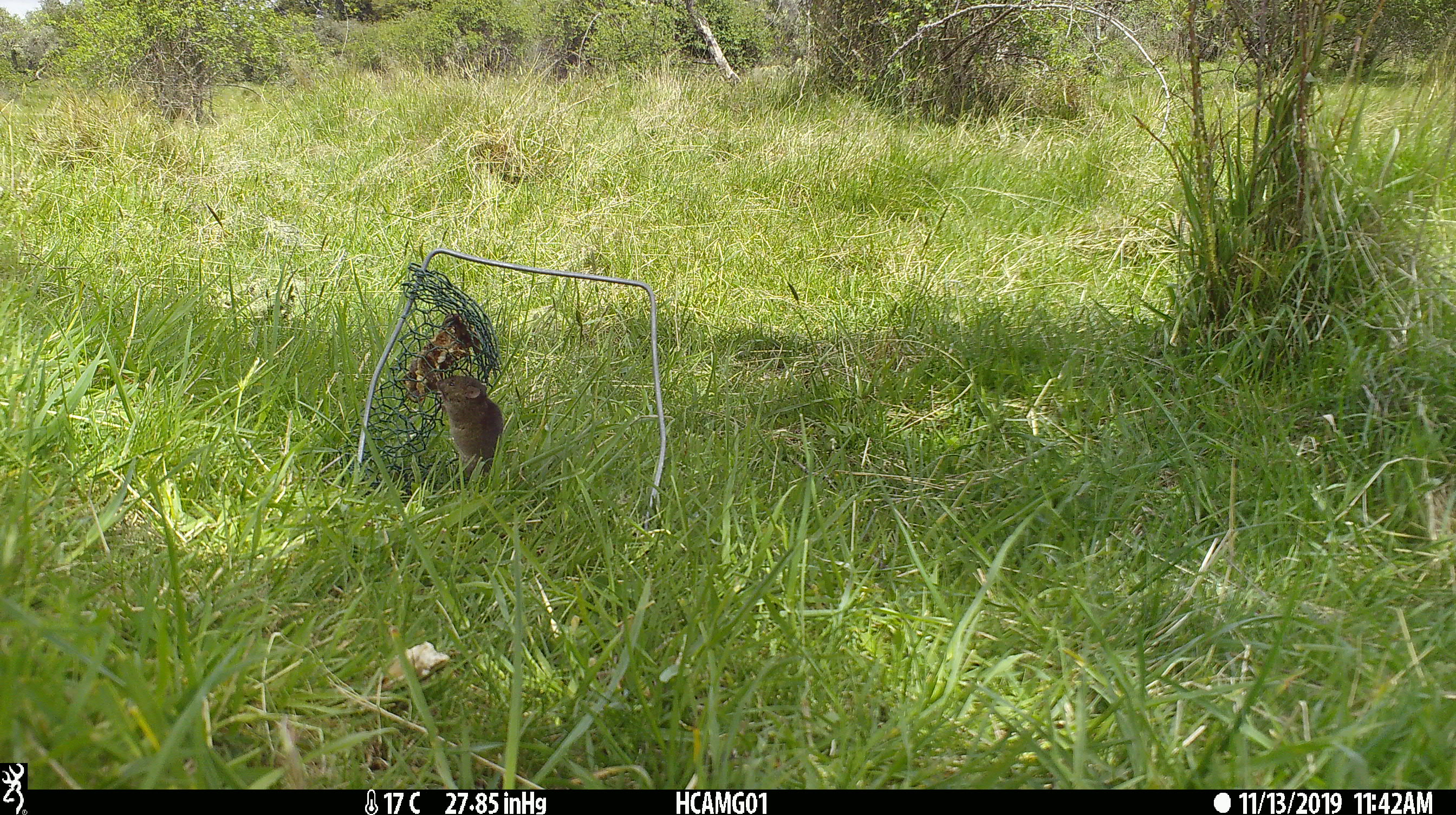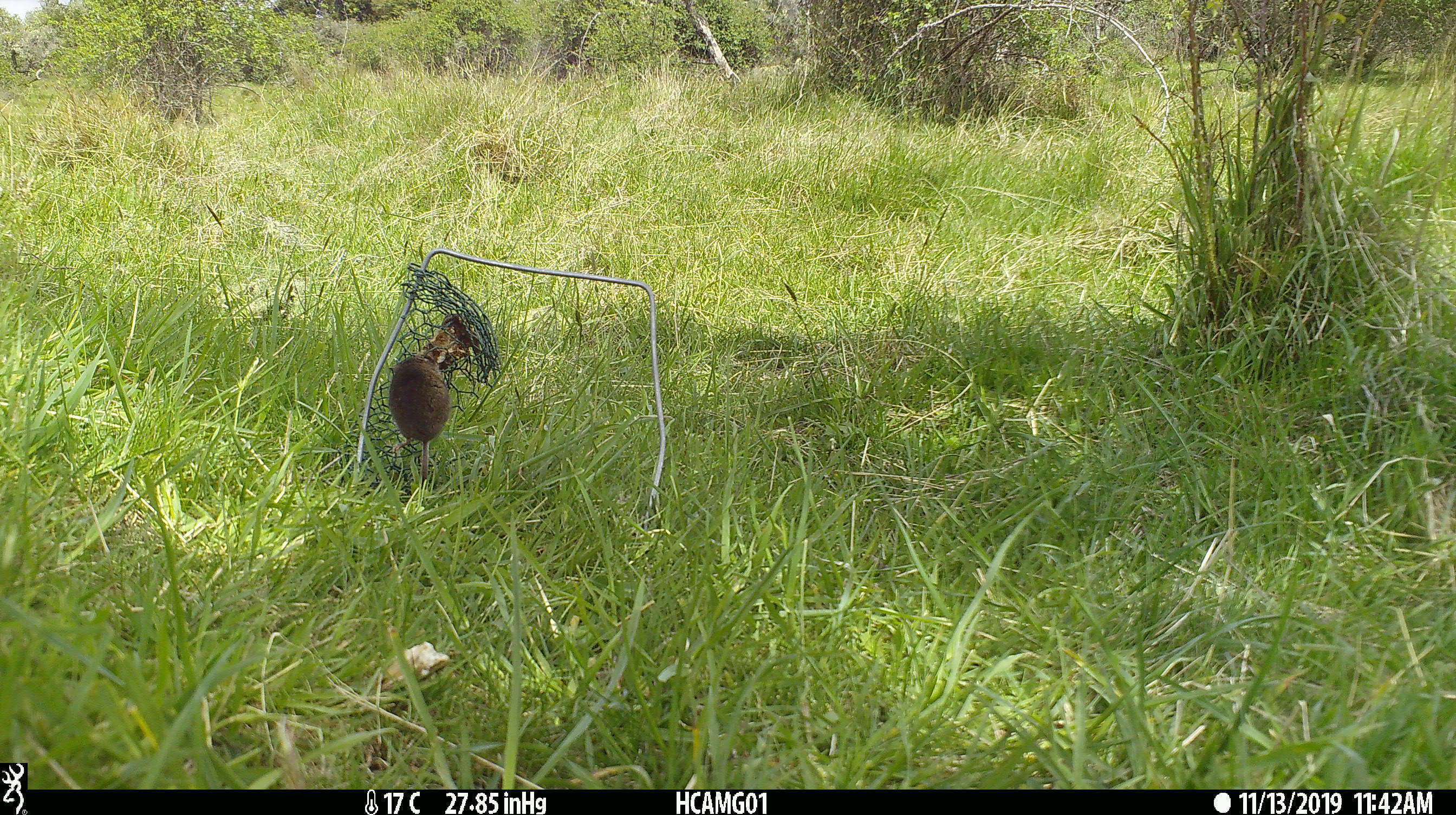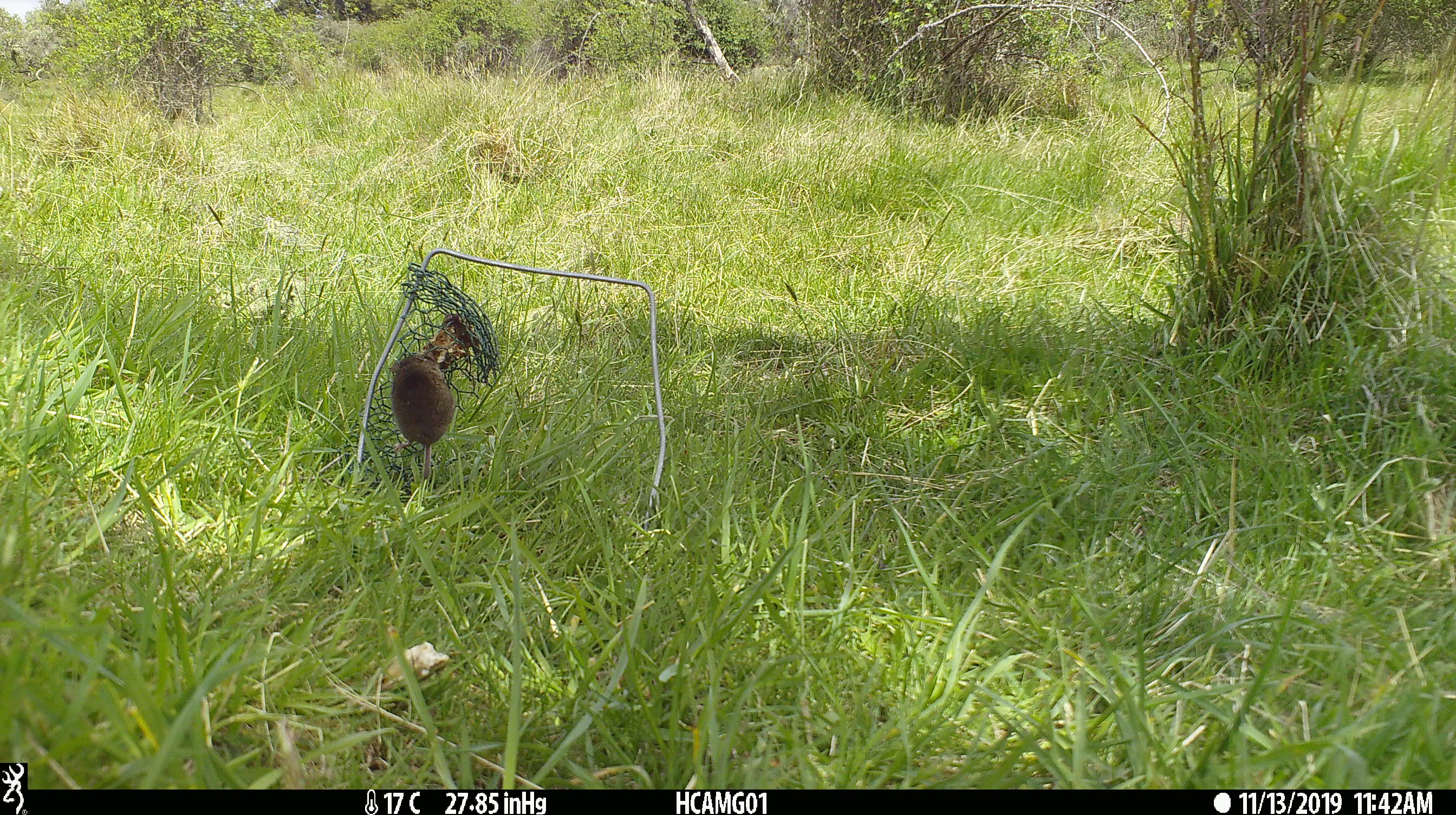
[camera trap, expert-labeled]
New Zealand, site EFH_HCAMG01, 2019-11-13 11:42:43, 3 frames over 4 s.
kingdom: Animalia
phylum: Chordata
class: Mammalia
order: Rodentia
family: Muridae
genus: Mus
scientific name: Mus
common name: mouse